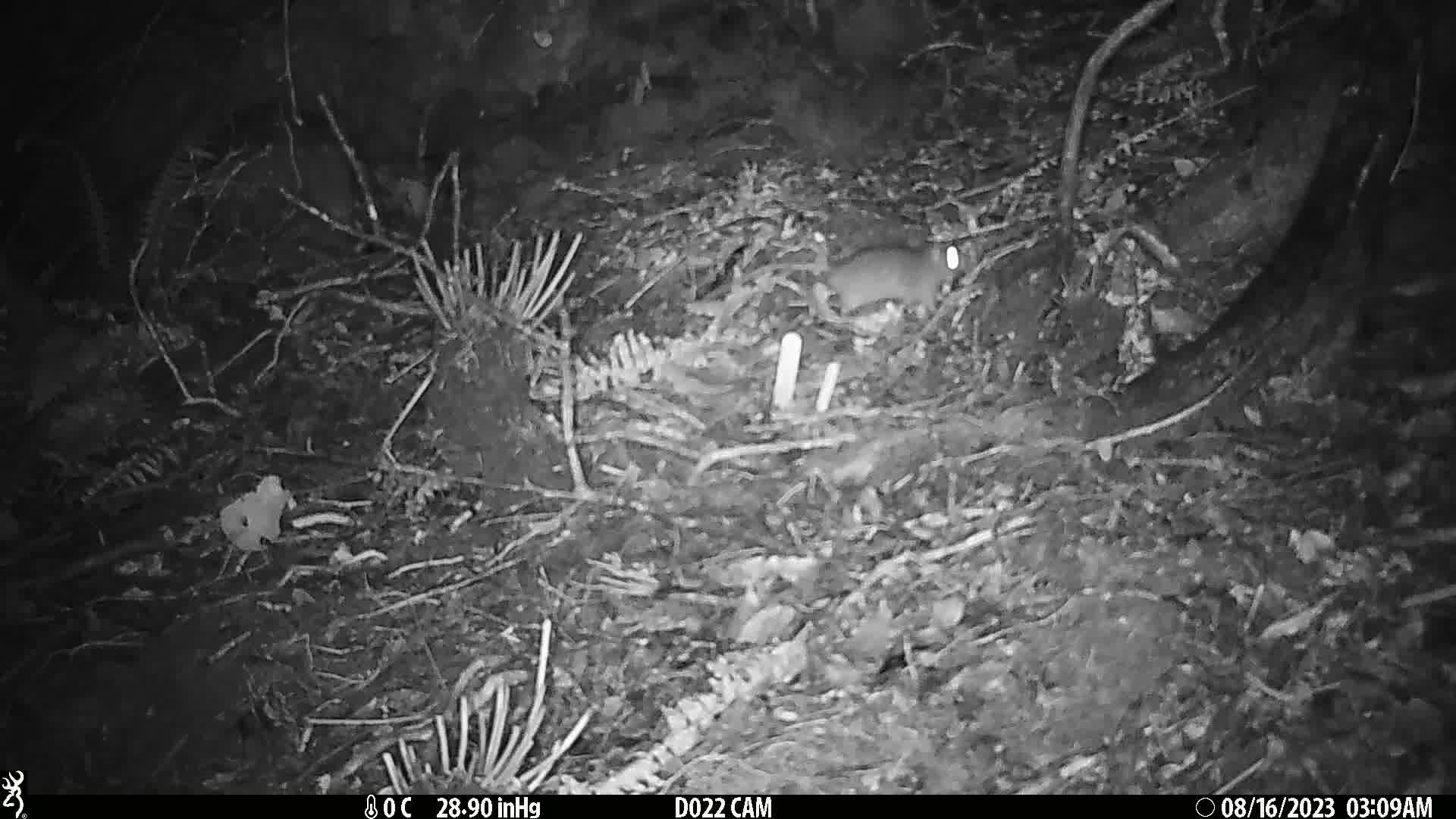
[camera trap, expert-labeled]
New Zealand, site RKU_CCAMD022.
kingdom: Animalia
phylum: Chordata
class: Mammalia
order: Rodentia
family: Muridae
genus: Rattus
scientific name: Rattus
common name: rat